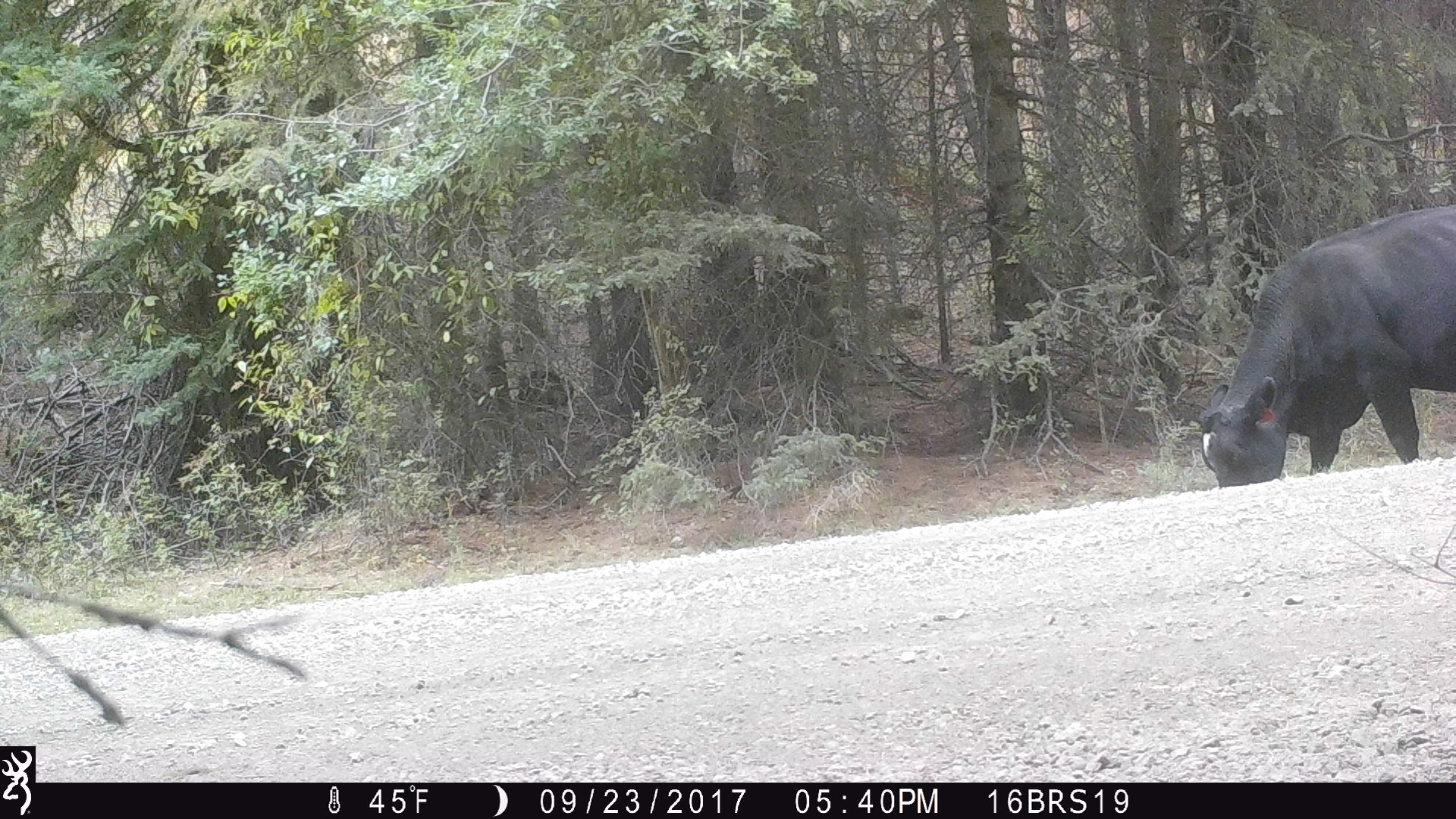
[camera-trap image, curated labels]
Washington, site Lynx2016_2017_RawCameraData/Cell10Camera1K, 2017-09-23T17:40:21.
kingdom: Animalia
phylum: Chordata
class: Mammalia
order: Artiodactyla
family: Bovidae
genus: Bos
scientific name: Bos taurus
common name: domestic cattle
Domestic cattle (Bos taurus). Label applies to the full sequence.